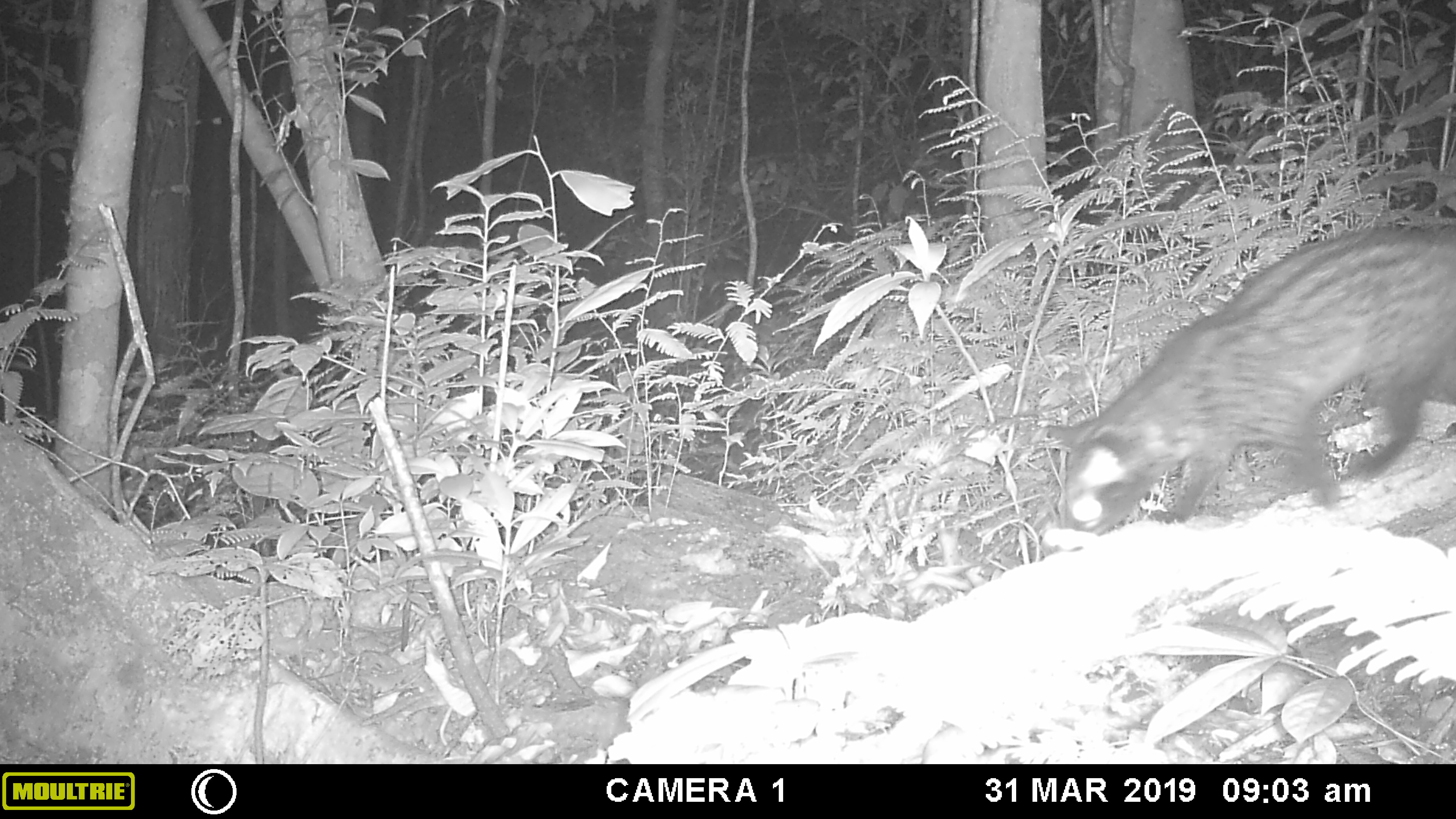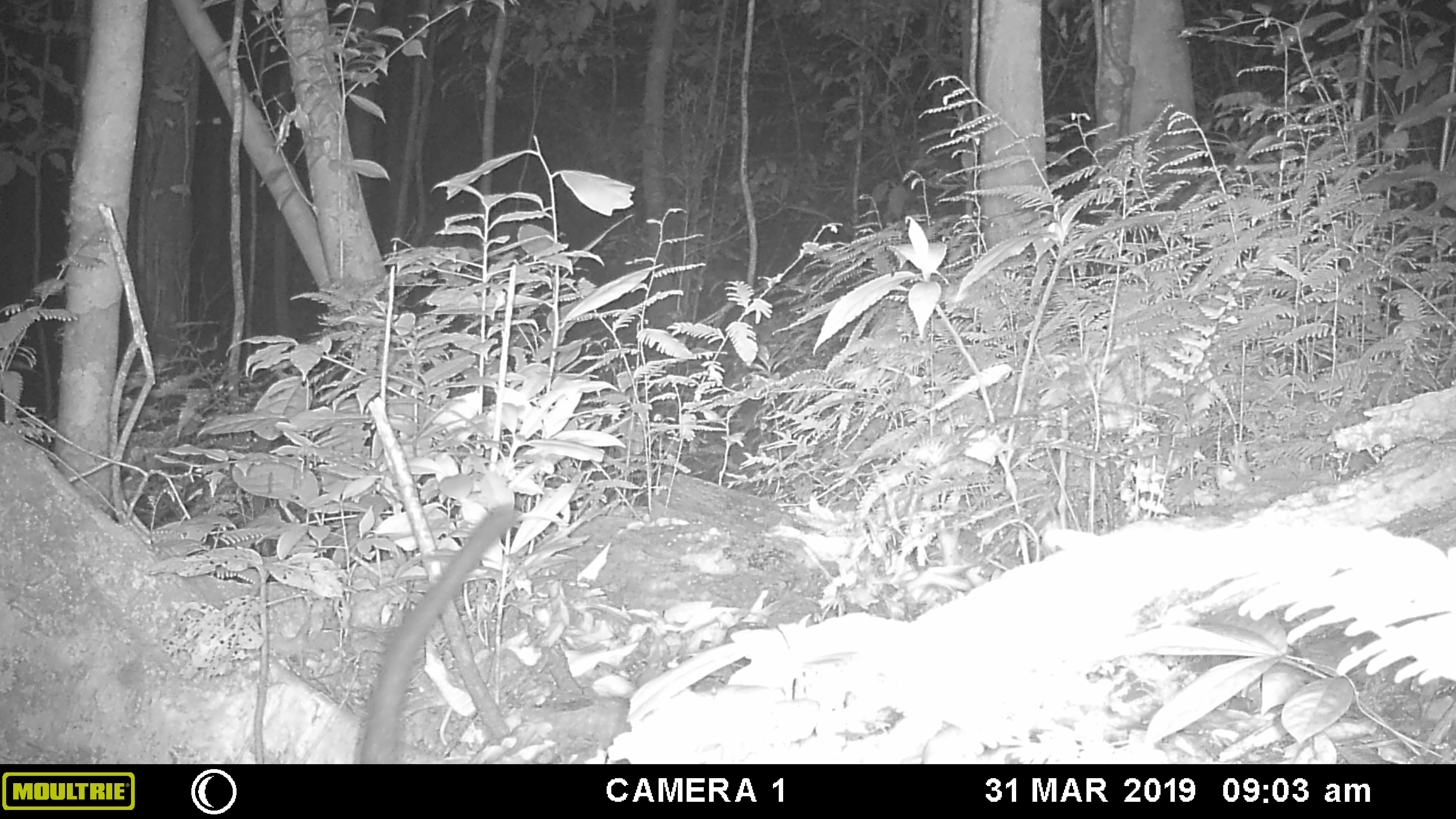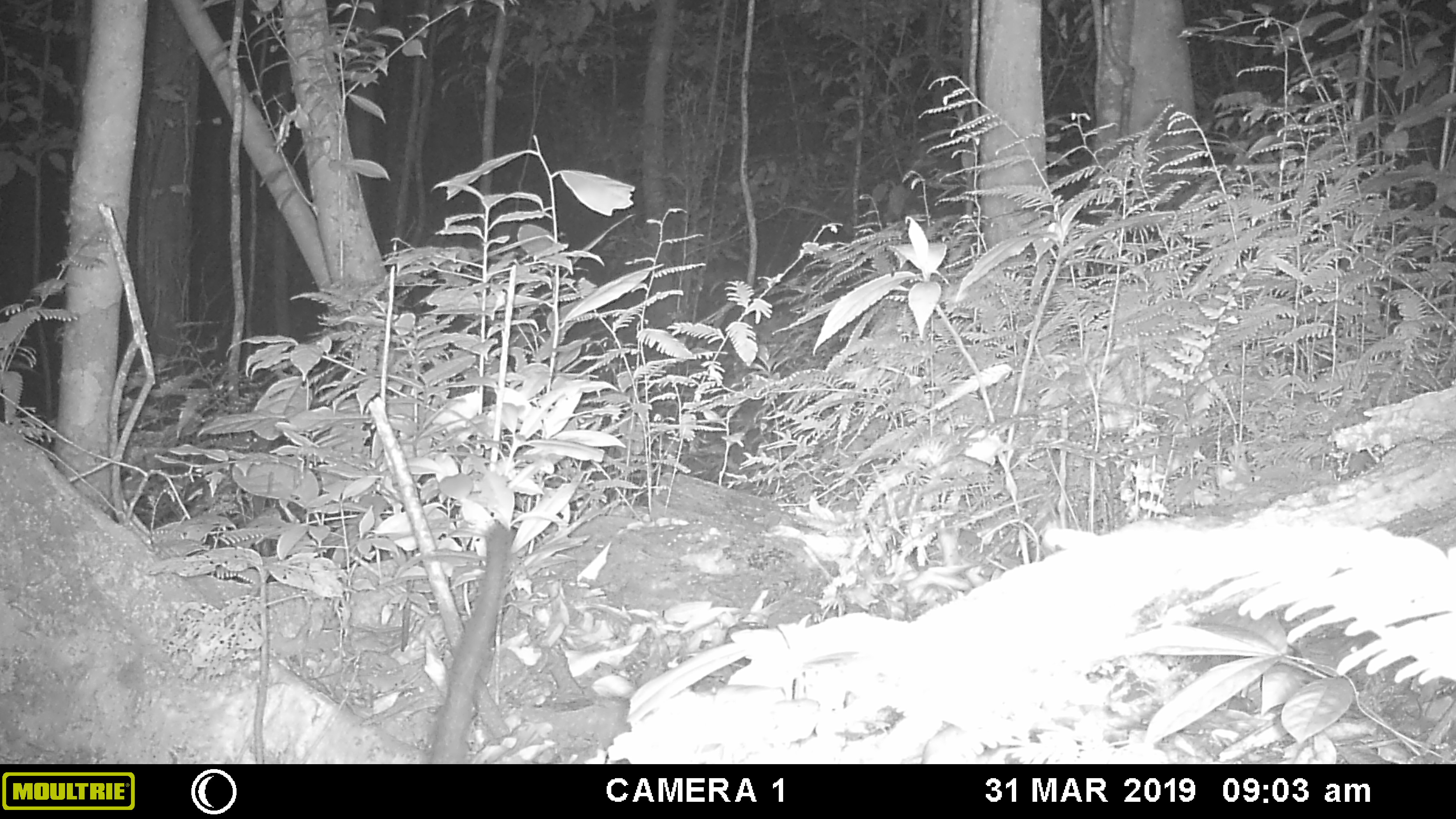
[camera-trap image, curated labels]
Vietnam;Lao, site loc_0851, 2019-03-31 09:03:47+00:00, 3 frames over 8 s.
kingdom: Animalia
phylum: Chordata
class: Mammalia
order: Carnivora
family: Viverridae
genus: Paradoxurus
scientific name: Paradoxurus hermaphroditus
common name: common palm civet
Common palm civet (Paradoxurus hermaphroditus). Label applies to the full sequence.